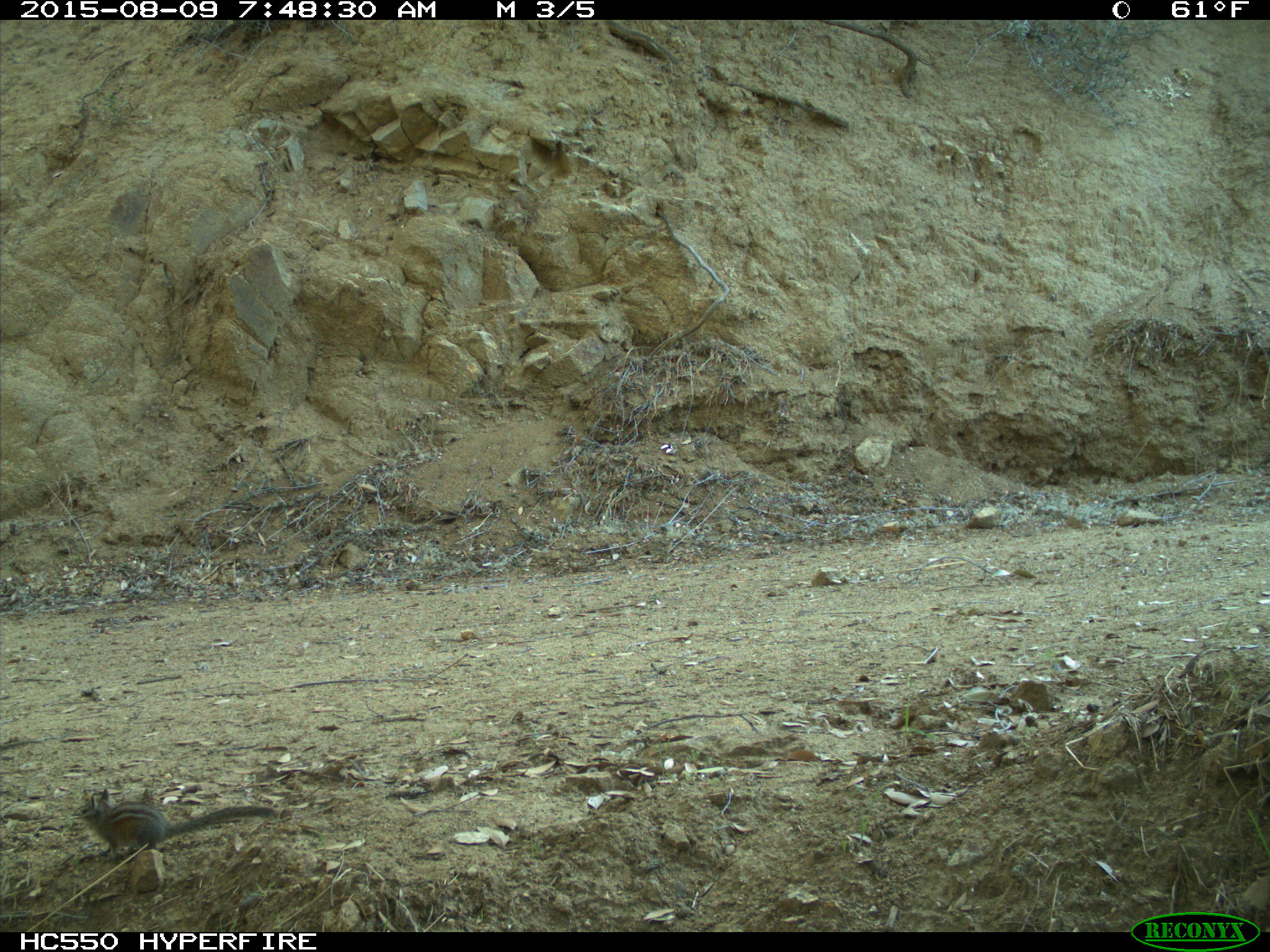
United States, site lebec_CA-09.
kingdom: Animalia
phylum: Chordata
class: Mammalia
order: Rodentia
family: Sciuridae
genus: Tamias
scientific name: Tamias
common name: chipmunk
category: unidentified chipmunk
Unidentified chipmunk (chipmunk) (Tamias).